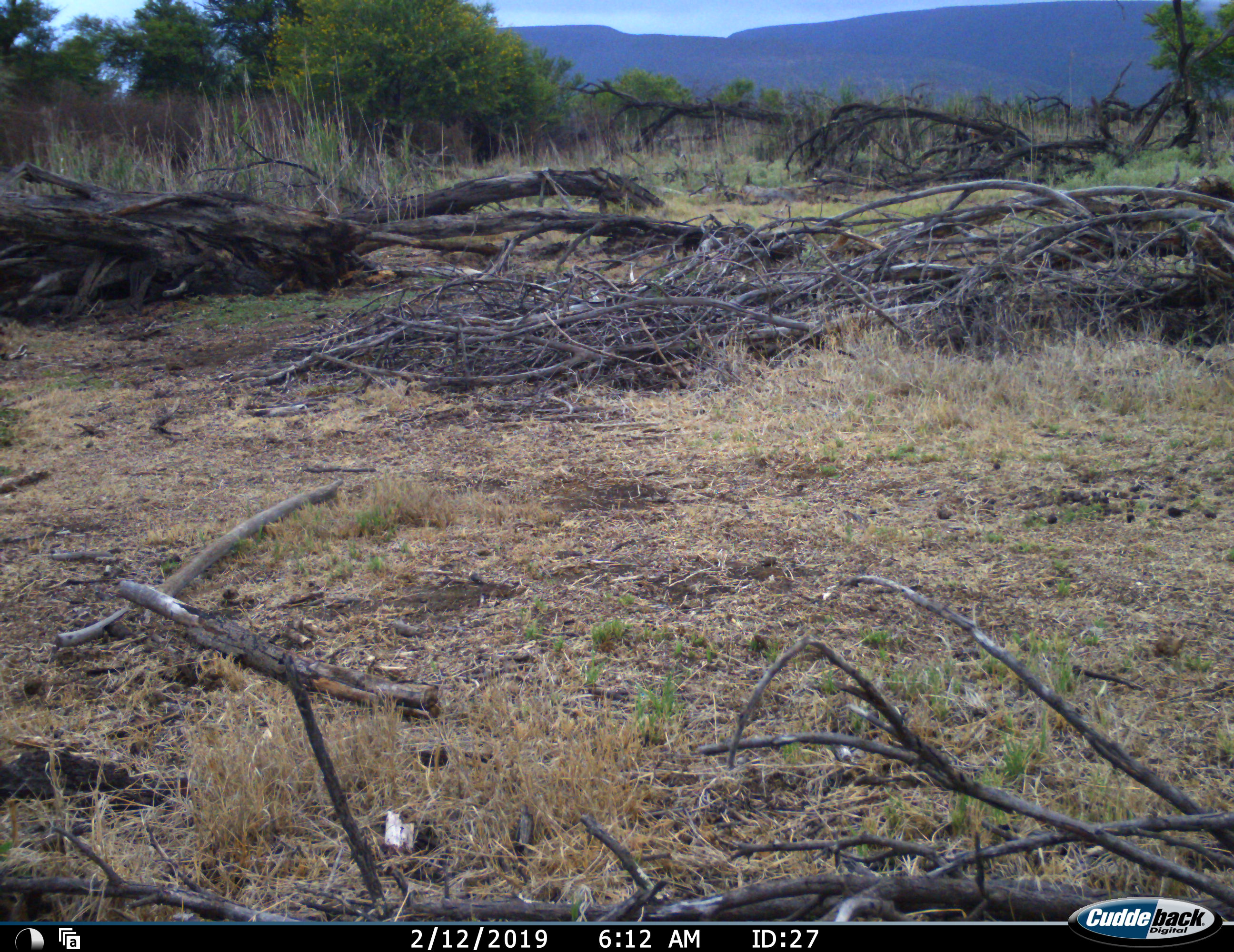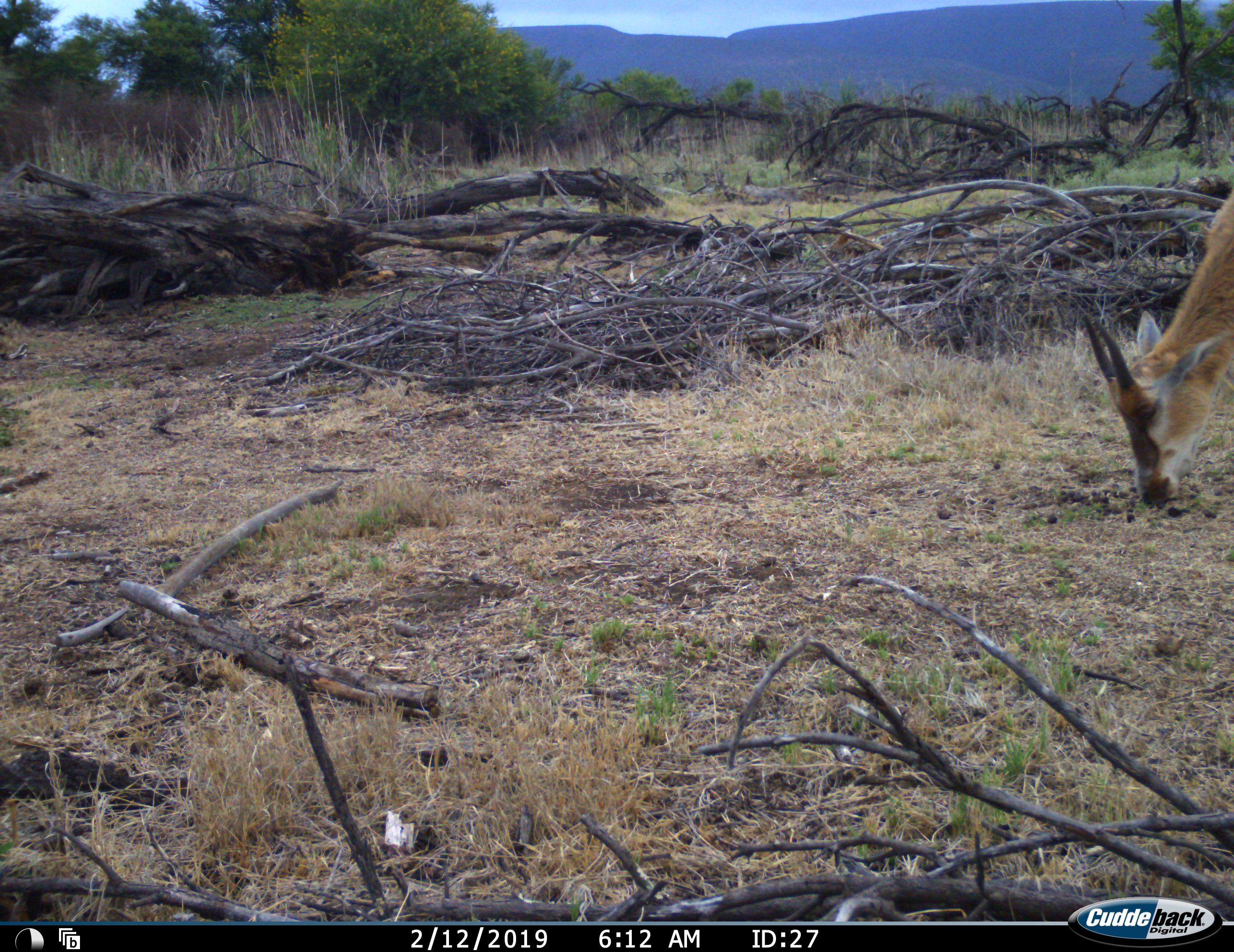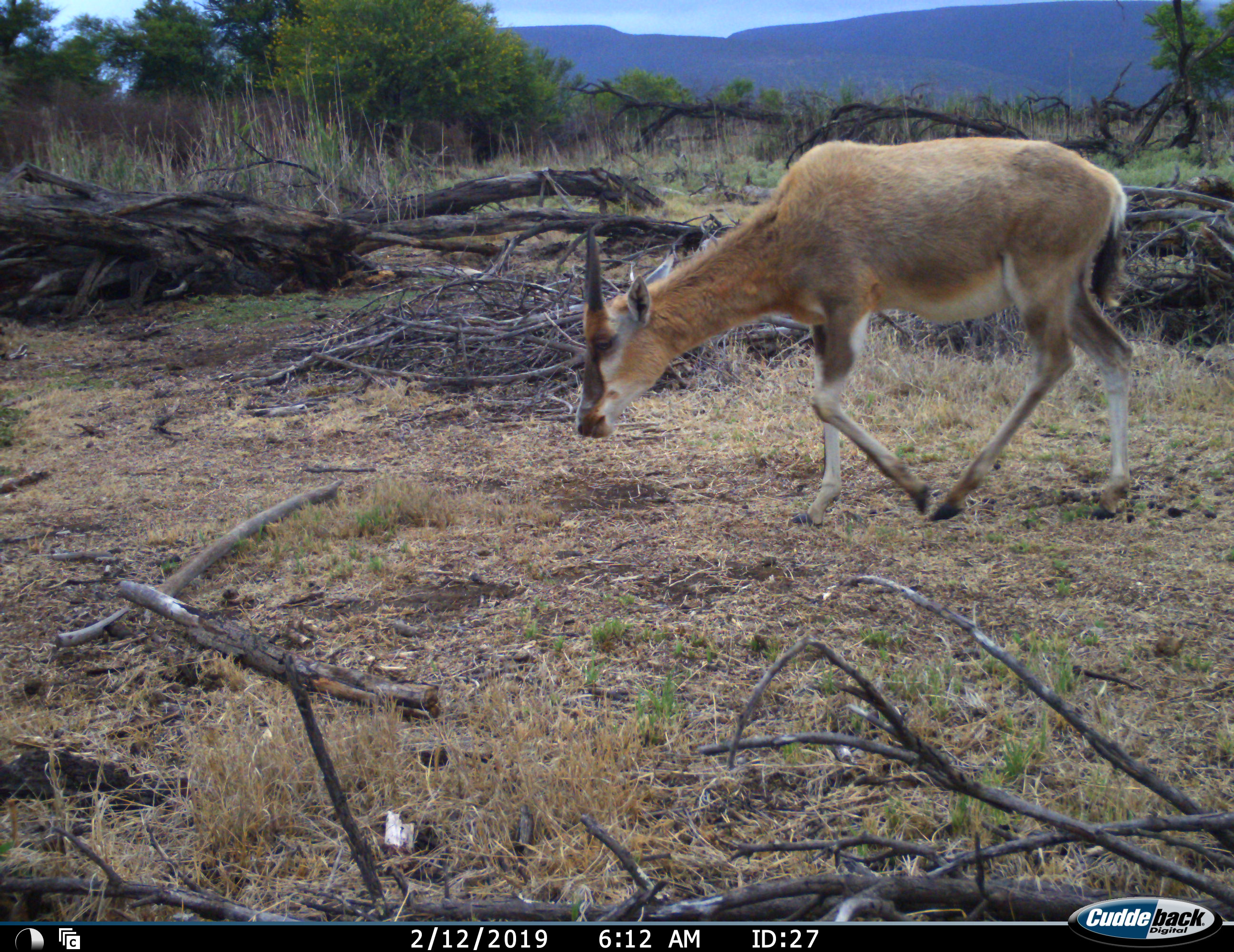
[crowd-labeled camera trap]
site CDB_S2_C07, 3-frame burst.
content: unidentified animal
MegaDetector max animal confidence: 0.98